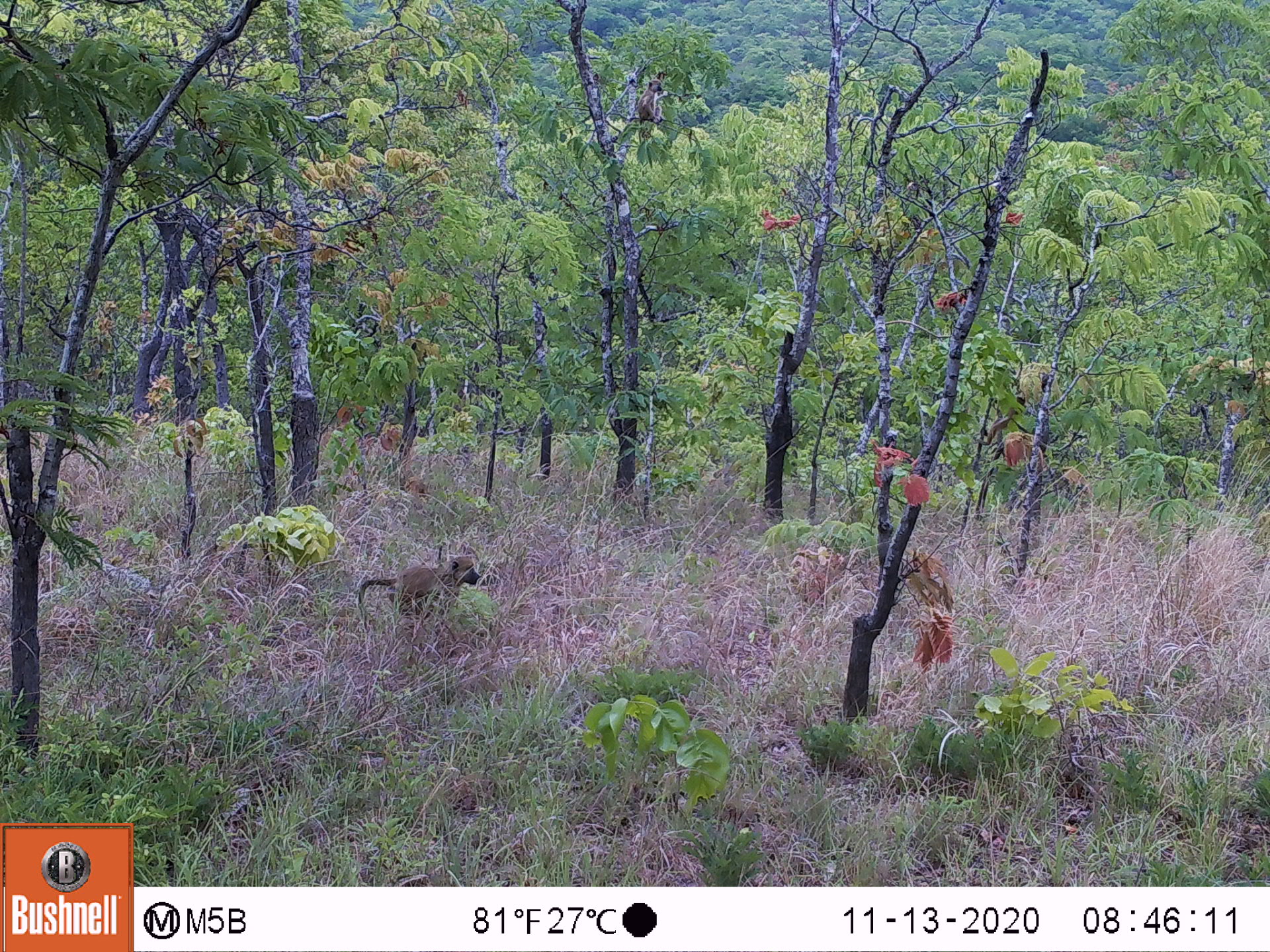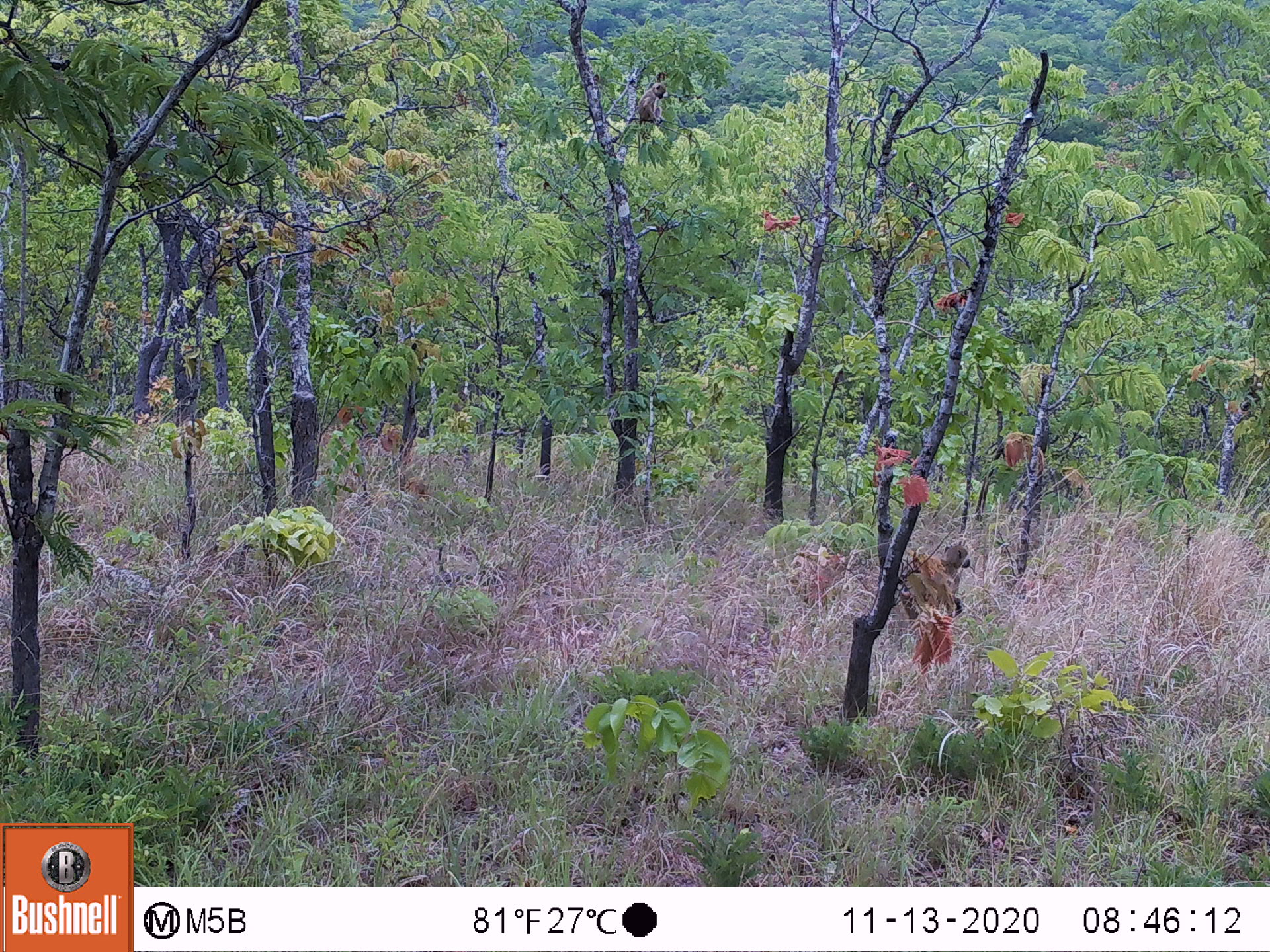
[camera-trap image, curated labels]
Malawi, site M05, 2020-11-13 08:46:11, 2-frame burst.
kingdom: Animalia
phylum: Chordata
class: Mammalia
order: Primates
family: Cercopithecidae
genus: Papio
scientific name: Papio cynocephalus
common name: yellow baboon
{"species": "yellow baboon (Papio cynocephalus)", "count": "1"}